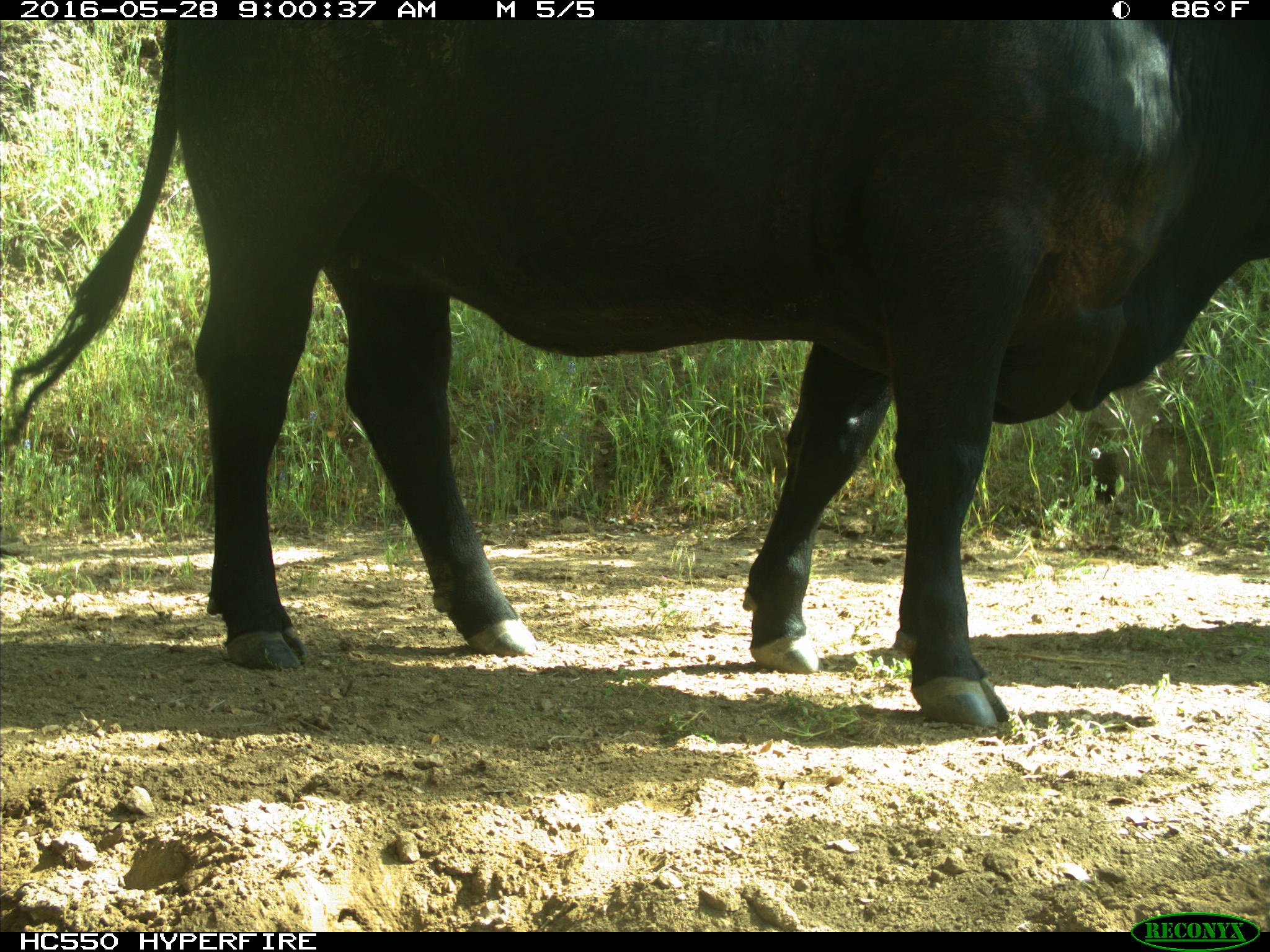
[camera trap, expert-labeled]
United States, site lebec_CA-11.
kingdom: Animalia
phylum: Chordata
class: Mammalia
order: Artiodactyla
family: Bovidae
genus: Bos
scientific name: Bos taurus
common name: domestic cow